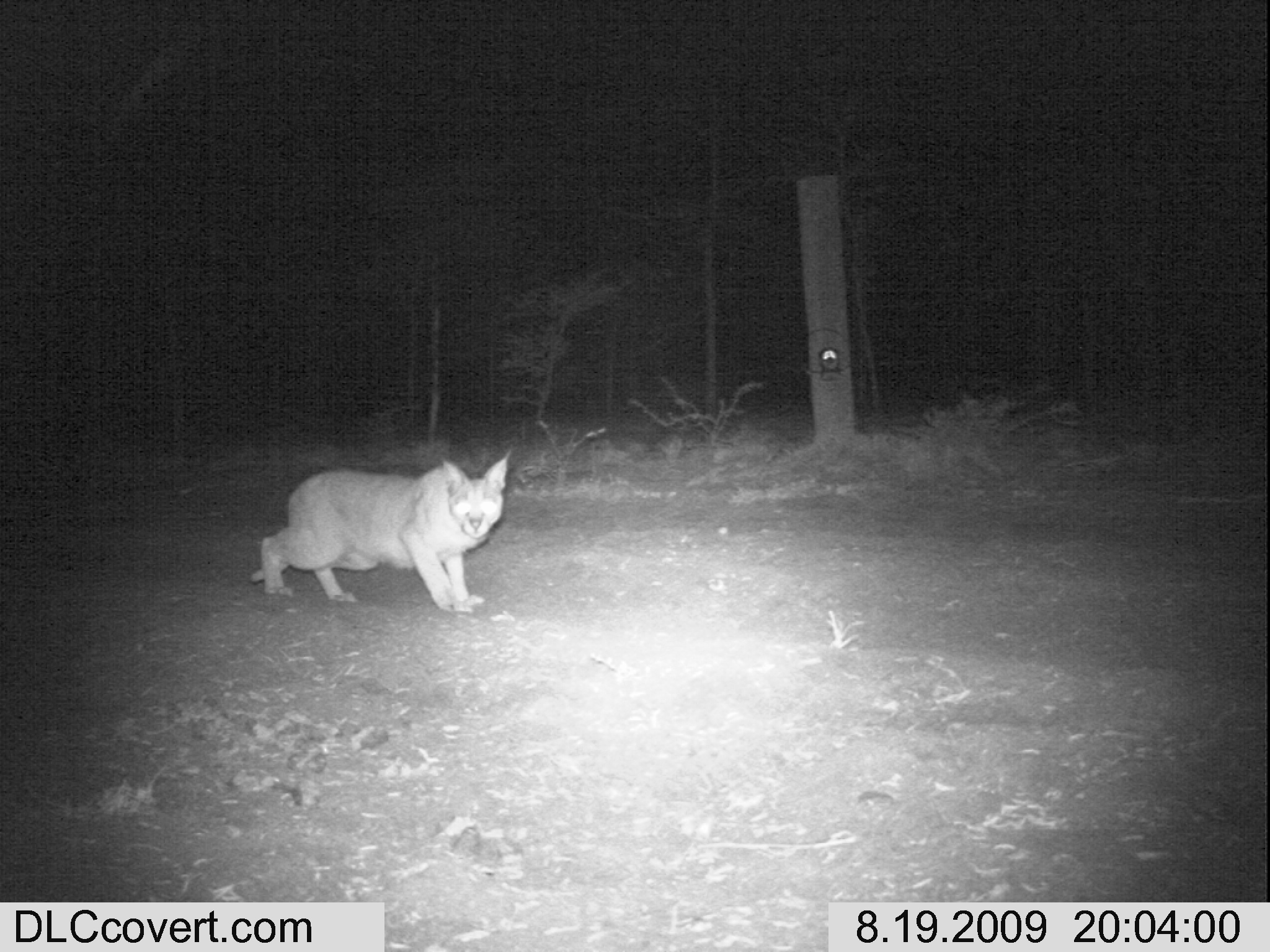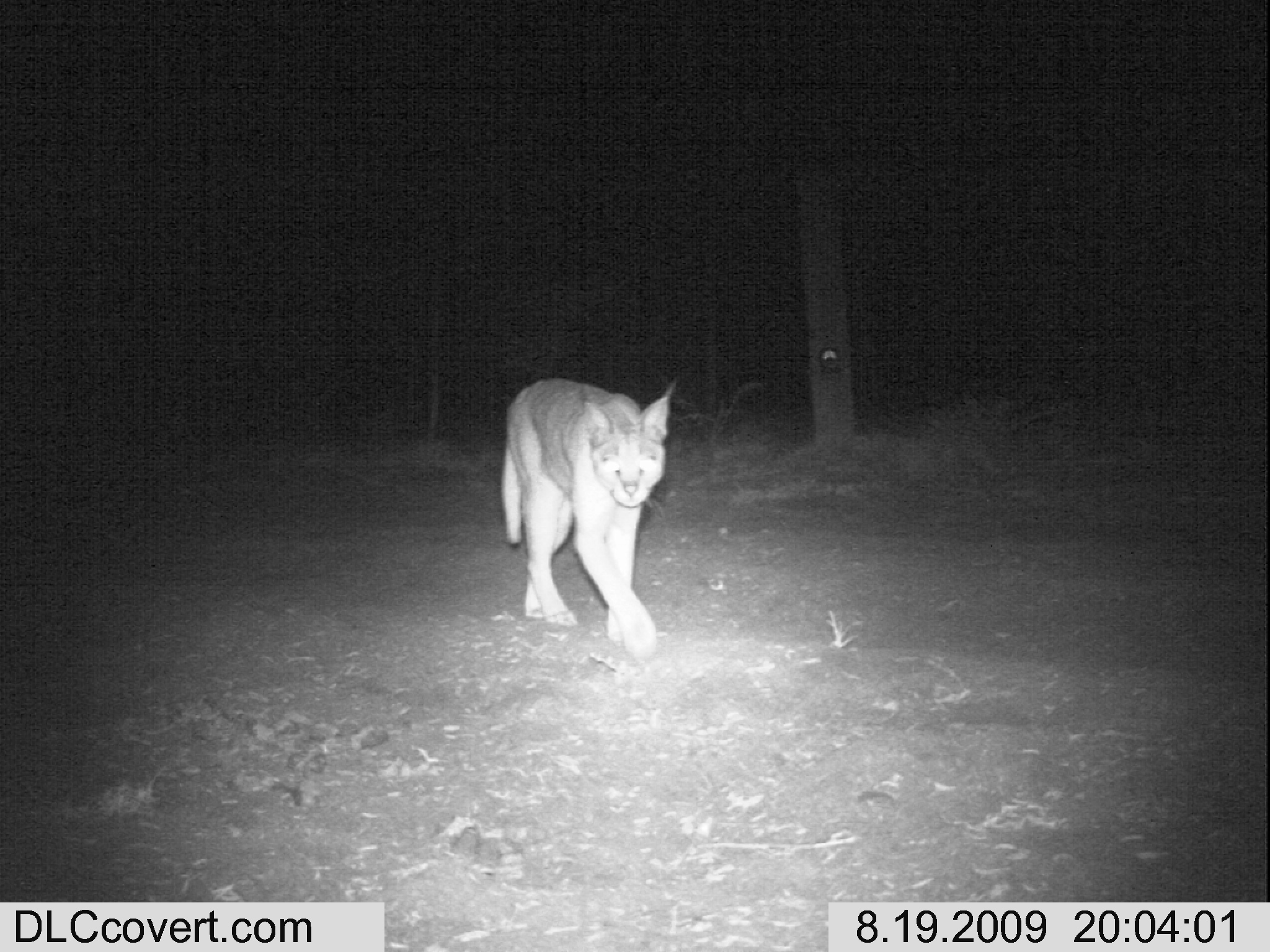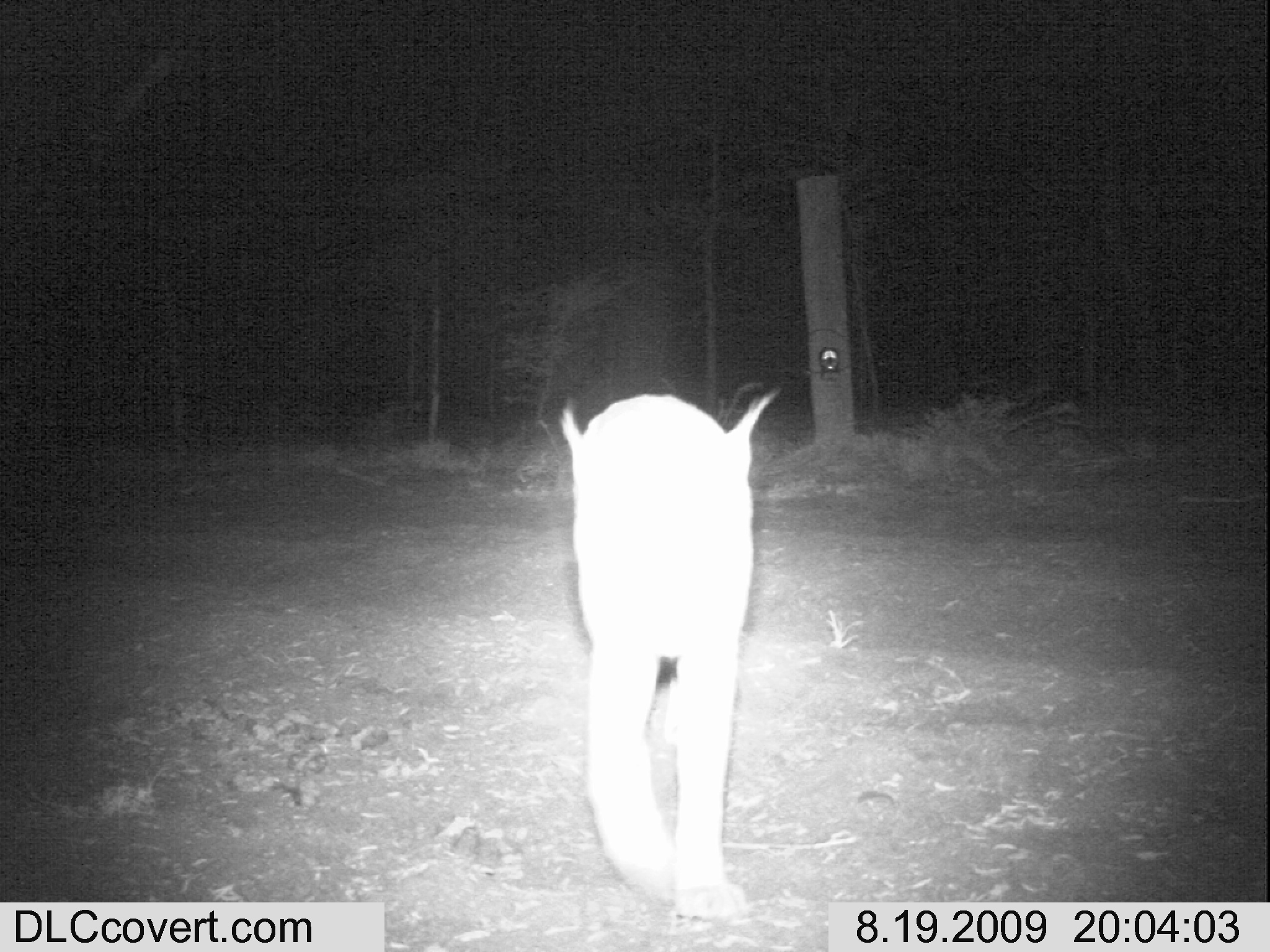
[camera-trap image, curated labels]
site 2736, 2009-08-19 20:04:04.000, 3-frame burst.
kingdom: Animalia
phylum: Chordata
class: Mammalia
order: Carnivora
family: Felidae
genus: Caracal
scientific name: Caracal caracal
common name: caracal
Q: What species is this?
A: Caracal caracal (caracal).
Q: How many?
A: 1.